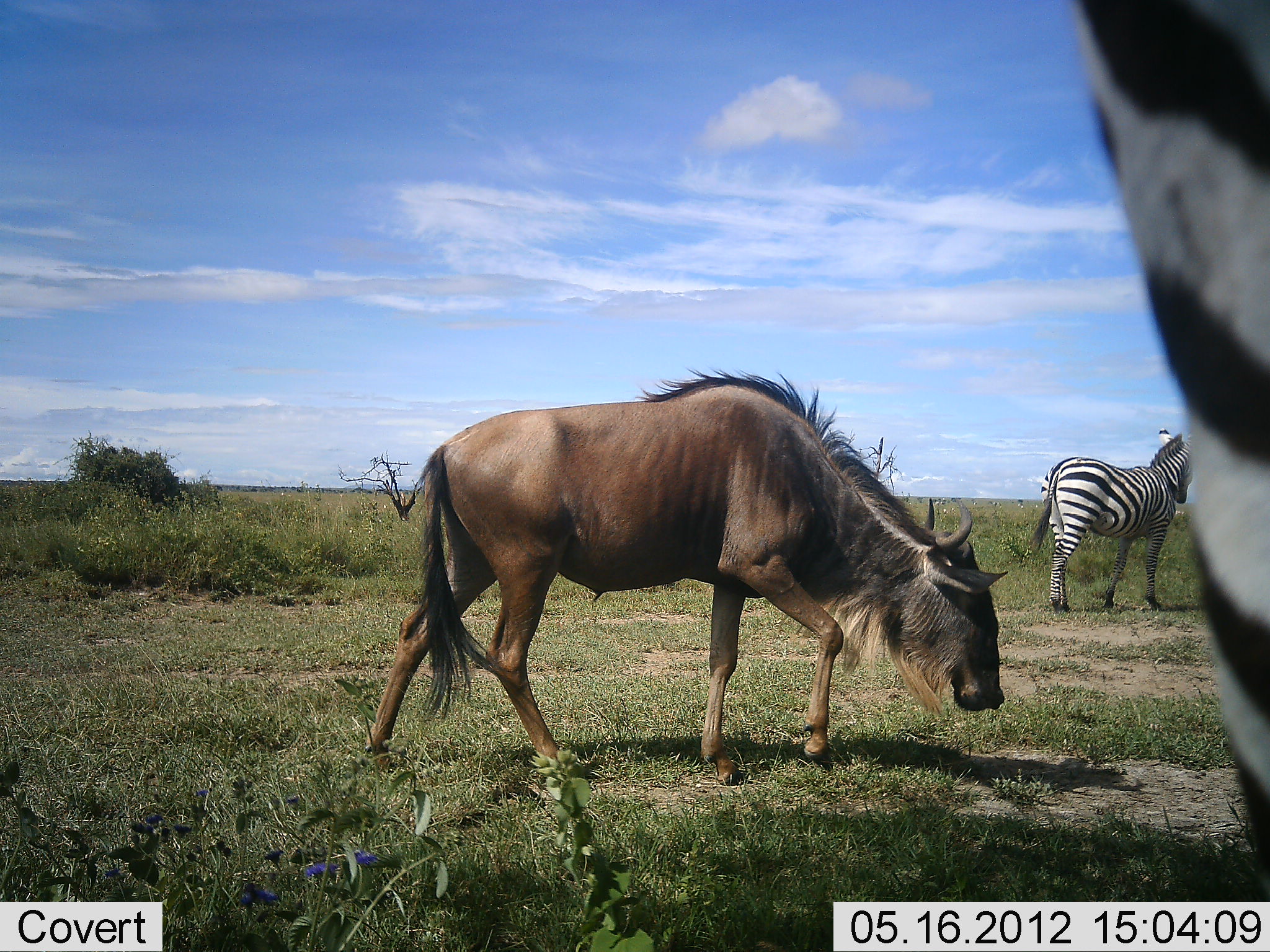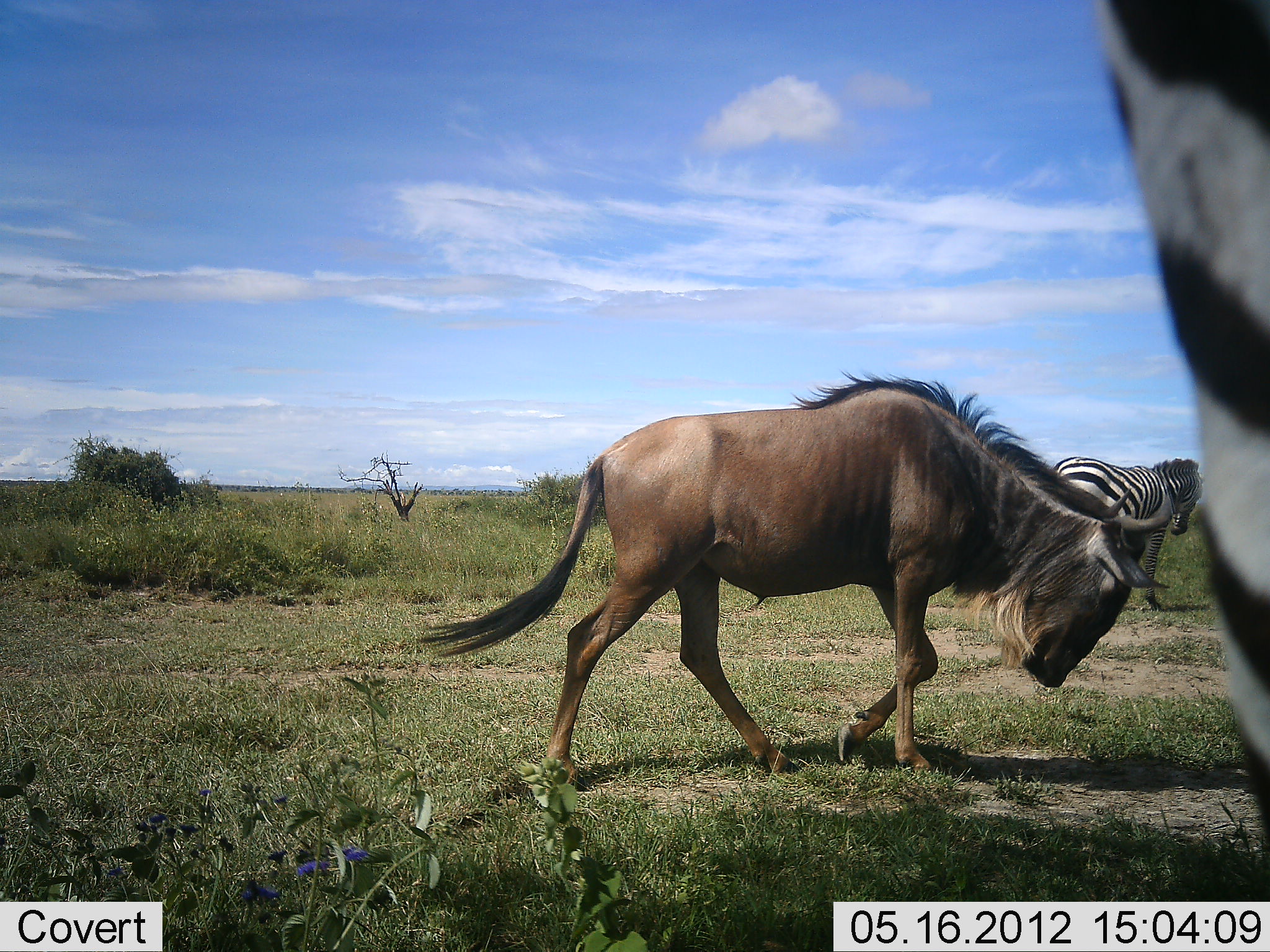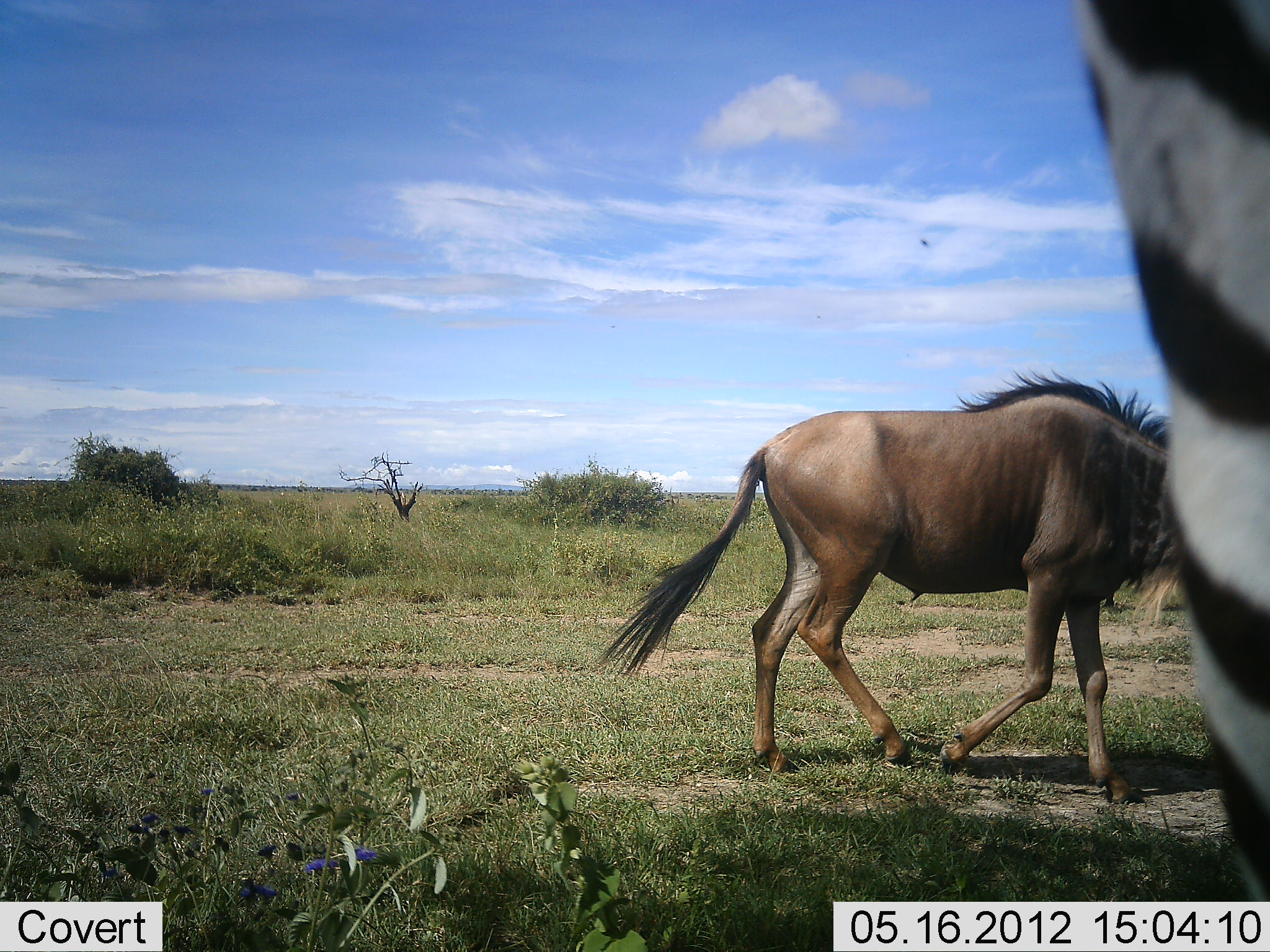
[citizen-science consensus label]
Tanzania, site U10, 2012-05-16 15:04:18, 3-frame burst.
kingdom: Animalia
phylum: Chordata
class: Mammalia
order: Artiodactyla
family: Bovidae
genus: Connochaetes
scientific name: Connochaetes taurinus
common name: blue wildebeest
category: wildebeest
Wildebeest (blue wildebeest) (Connochaetes taurinus), count 1. Behavior (volunteer vote fractions): standing 0%, resting 0%, moving 91%, interacting 9%. Young present (vote fraction): 0%. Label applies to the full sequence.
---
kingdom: Animalia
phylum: Chordata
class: Mammalia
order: Perissodactyla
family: Equidae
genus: Equus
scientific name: Equus quagga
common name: plains zebra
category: zebra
Zebra (plains zebra) (Equus quagga), count 2. Behavior (volunteer vote fractions): standing 91%, resting 0%, moving 9%, interacting 0%. Young present (vote fraction): 0%. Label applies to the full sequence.